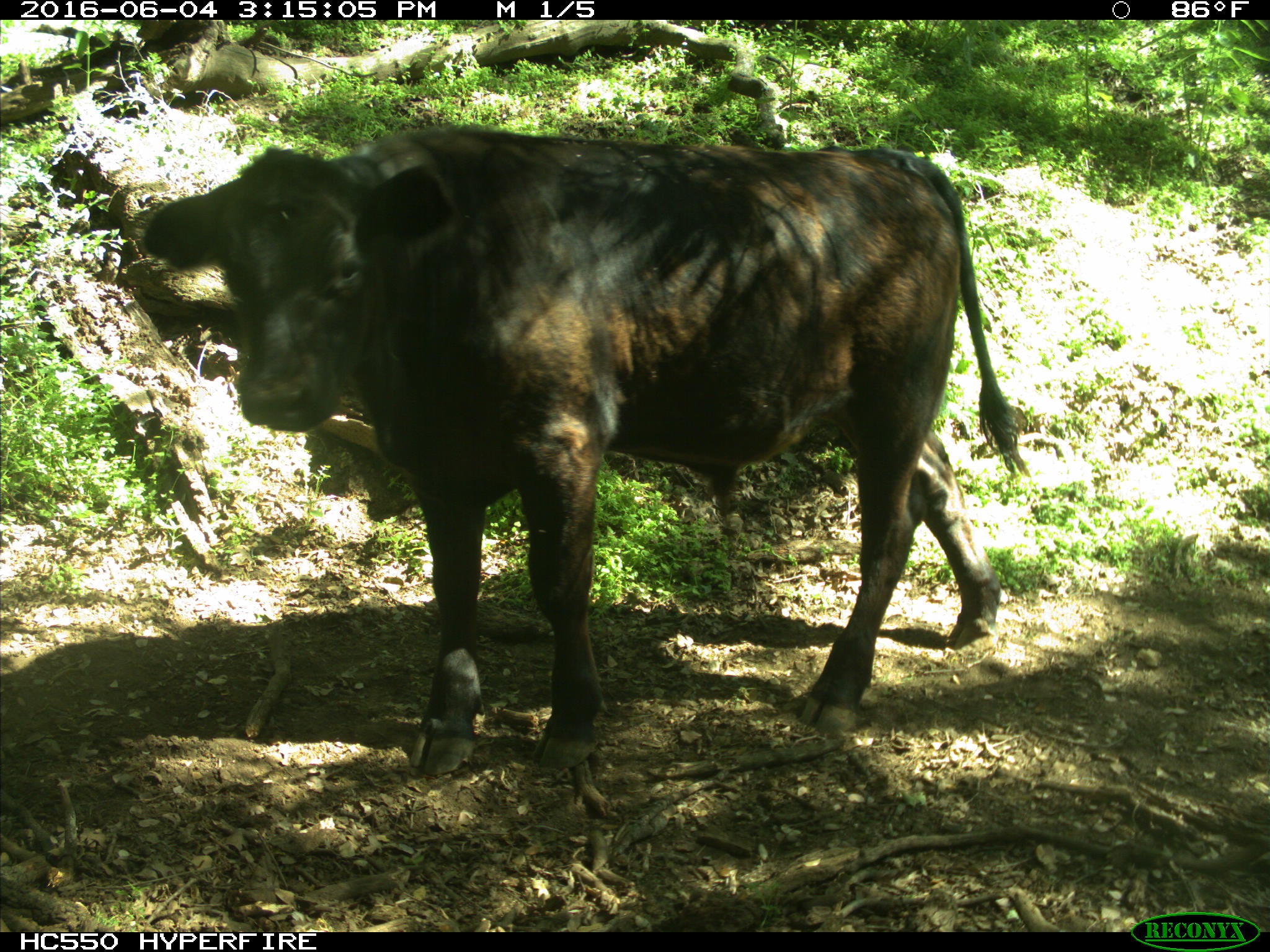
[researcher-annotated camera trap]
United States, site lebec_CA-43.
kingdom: Animalia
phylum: Chordata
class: Mammalia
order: Artiodactyla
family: Bovidae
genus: Bos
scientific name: Bos taurus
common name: domestic cow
Bos taurus (domestic cow).